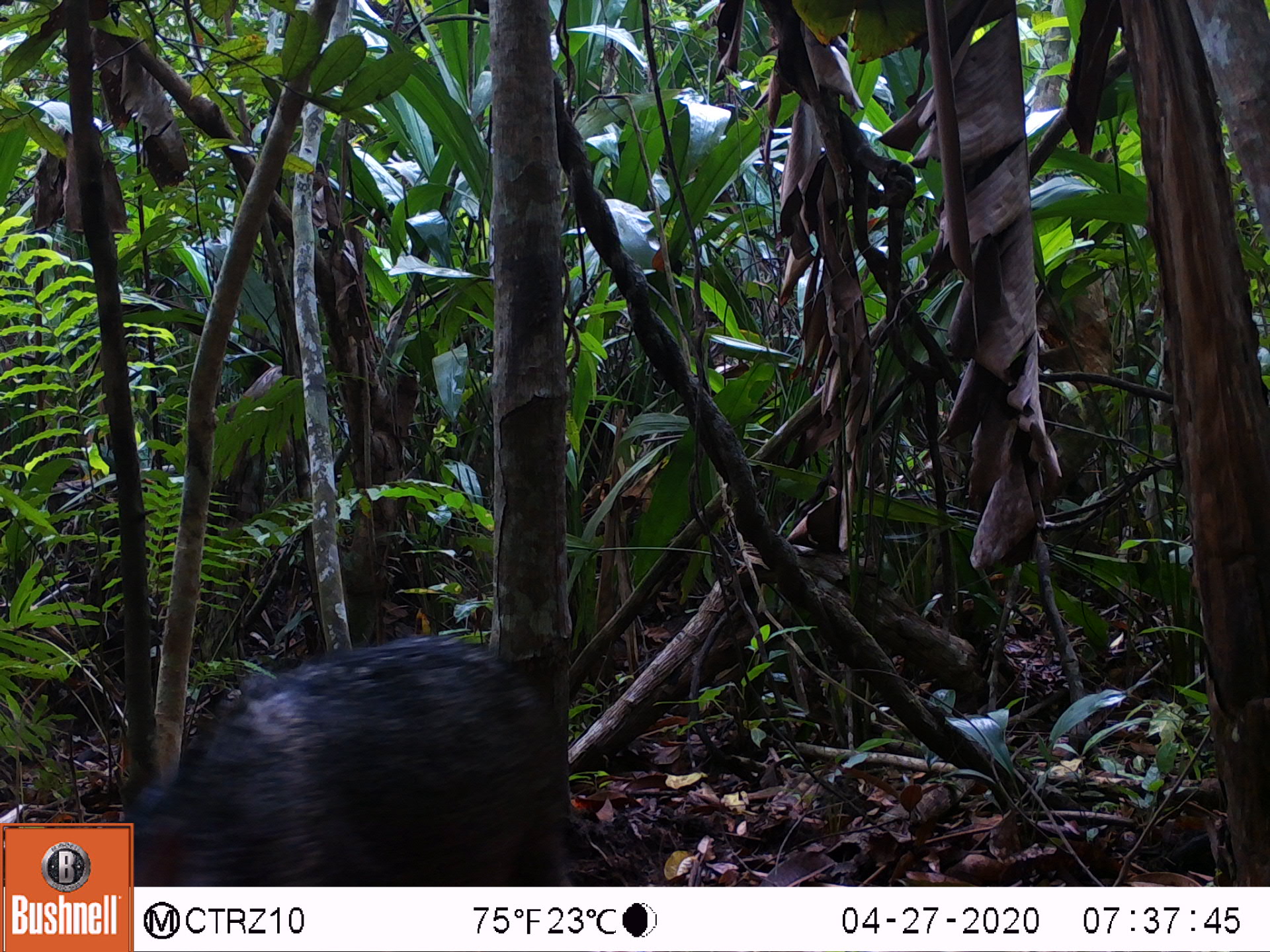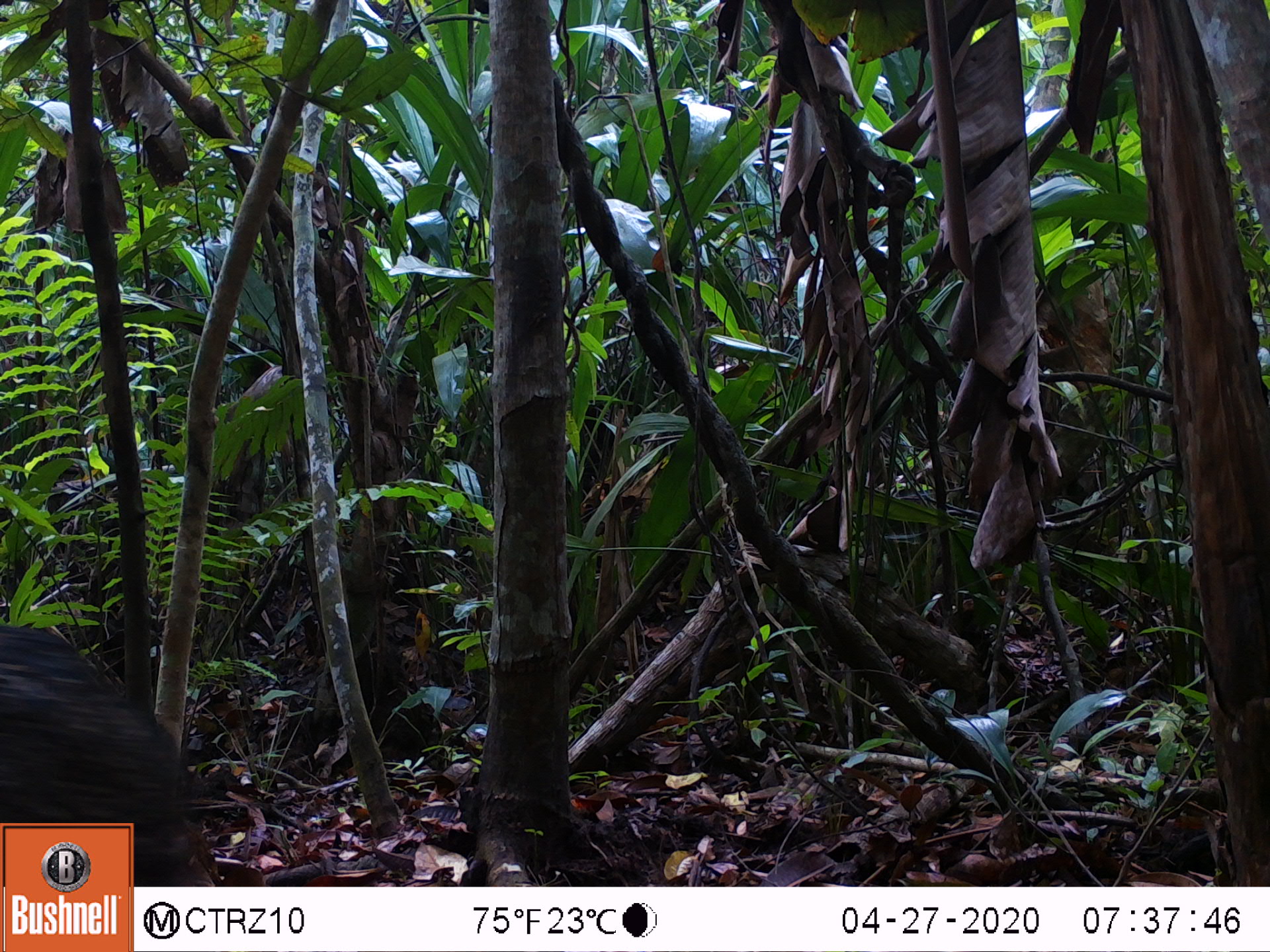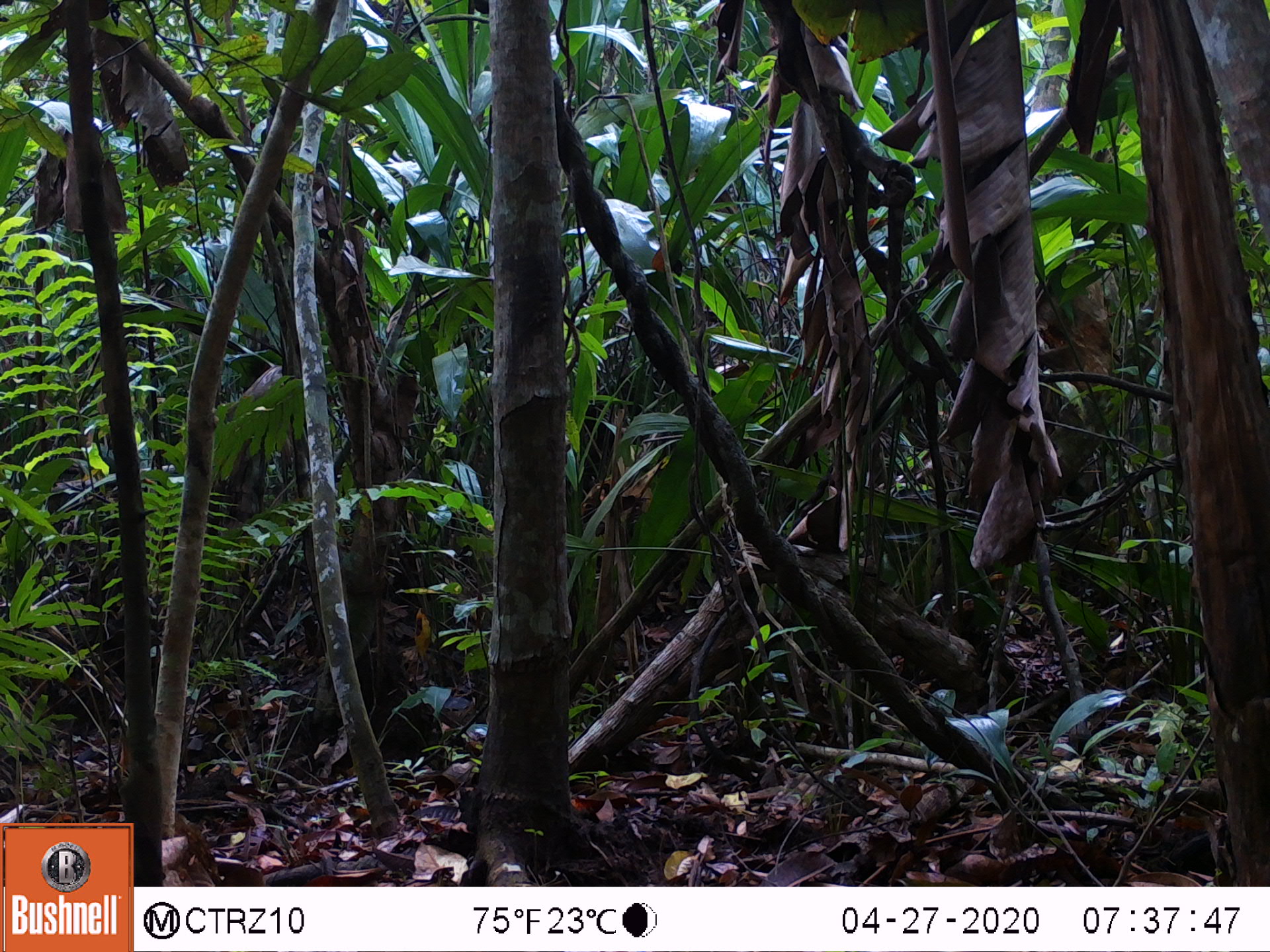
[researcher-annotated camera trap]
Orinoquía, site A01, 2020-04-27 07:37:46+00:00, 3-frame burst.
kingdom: Animalia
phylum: Chordata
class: Mammalia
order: Artiodactyla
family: Tayassuidae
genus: Pecari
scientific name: Pecari tajacu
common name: collared peccary